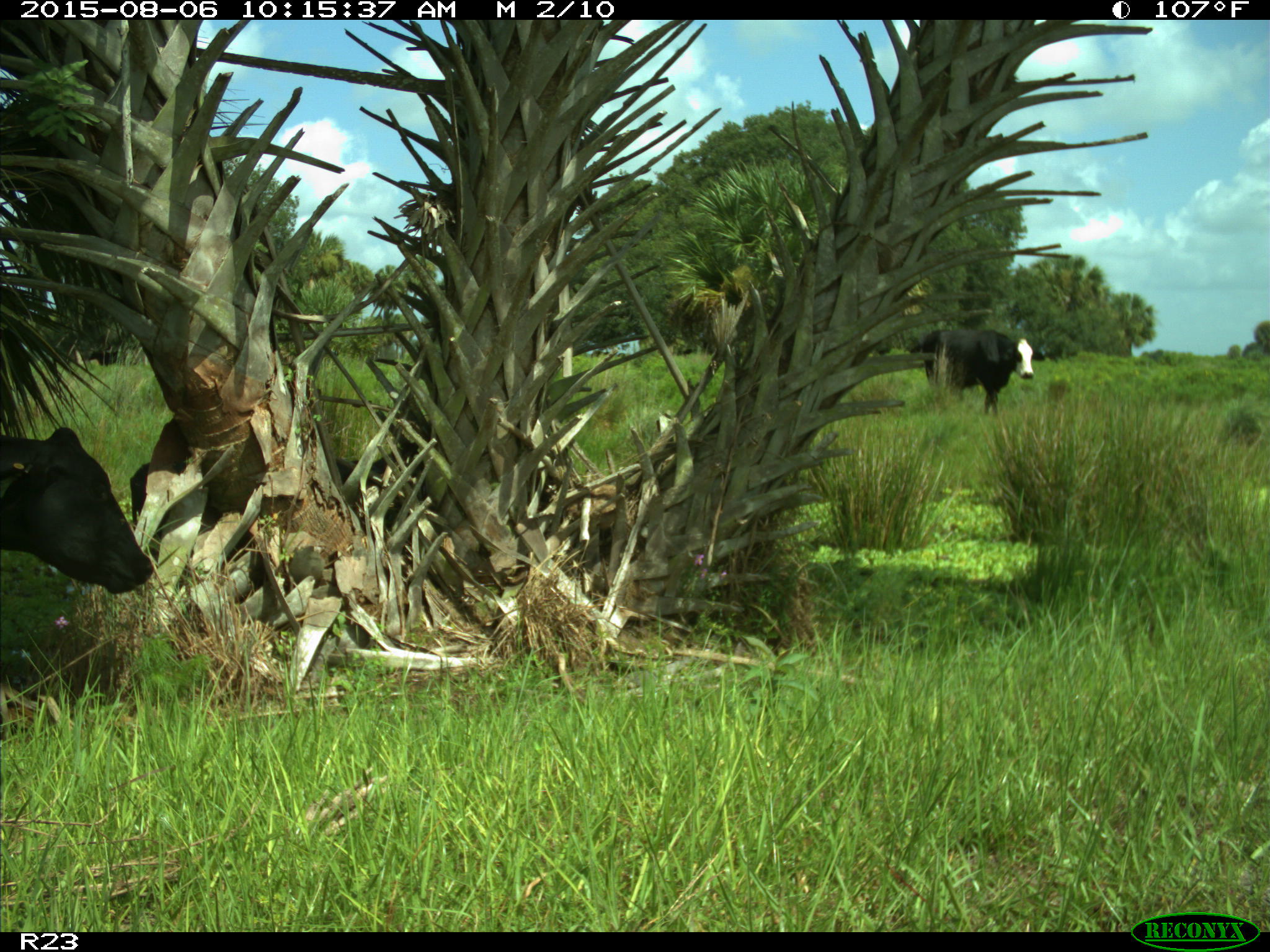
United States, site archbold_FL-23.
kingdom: Animalia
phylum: Chordata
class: Mammalia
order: Artiodactyla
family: Bovidae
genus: Bos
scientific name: Bos taurus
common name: domestic cow